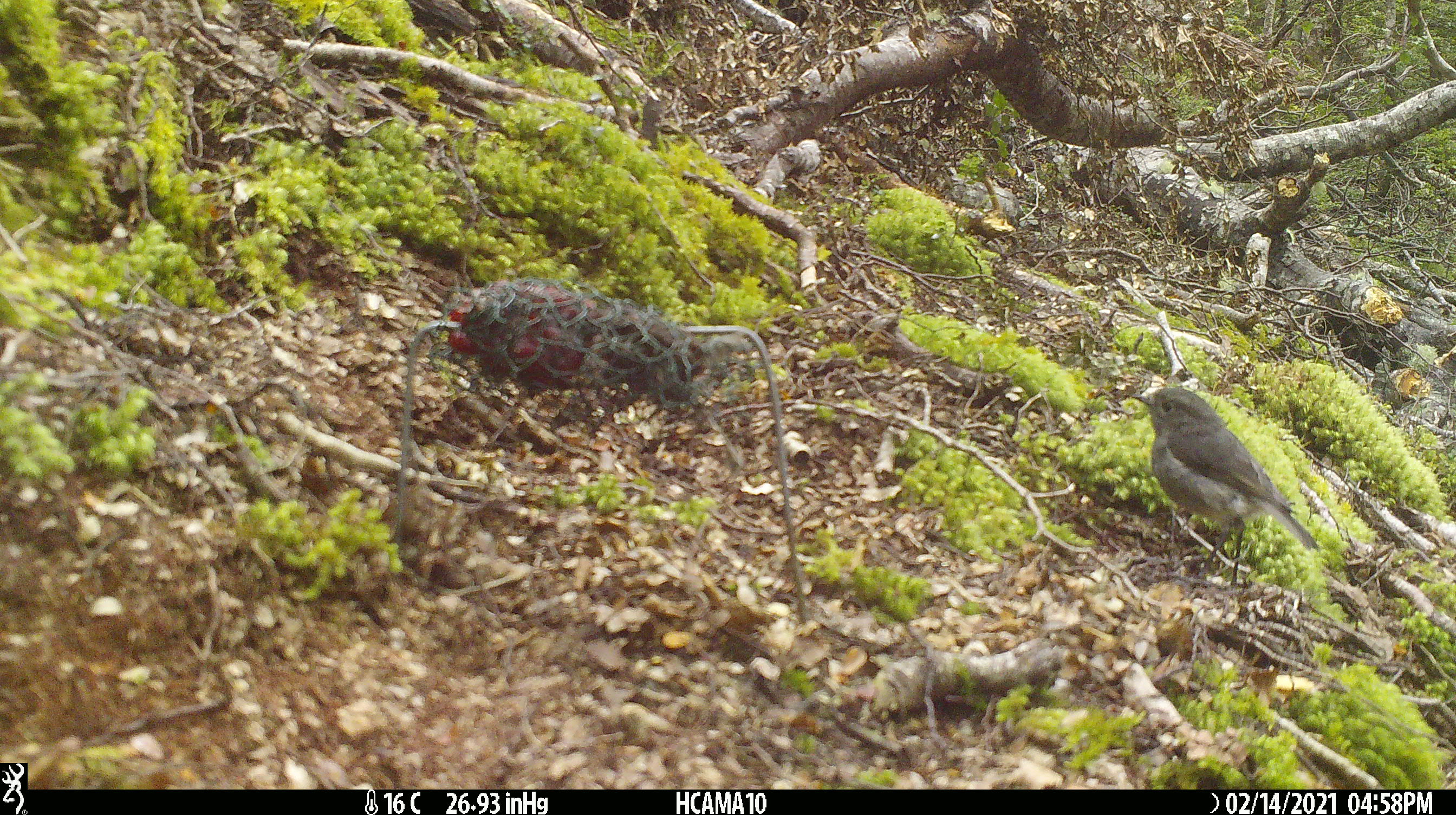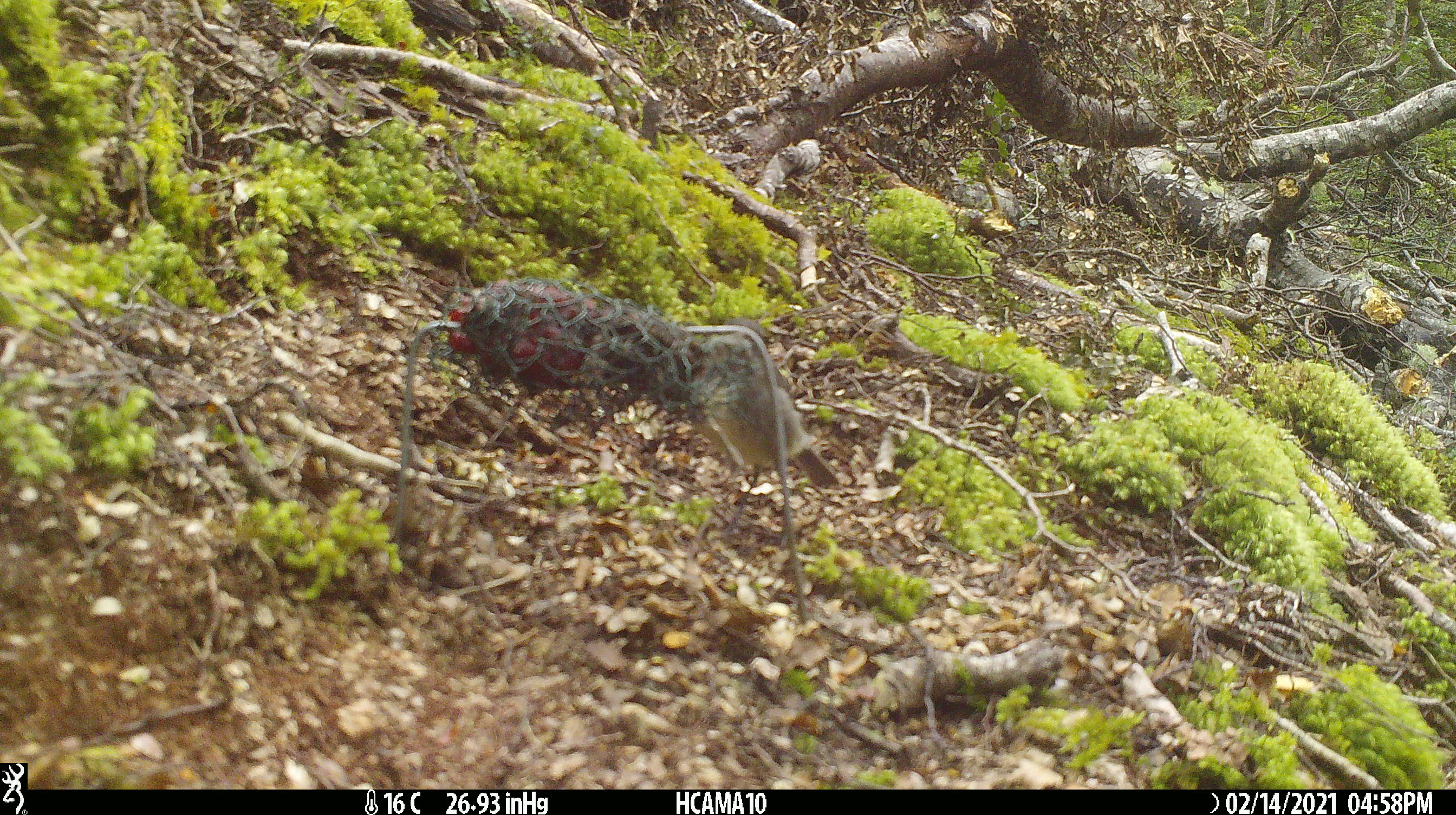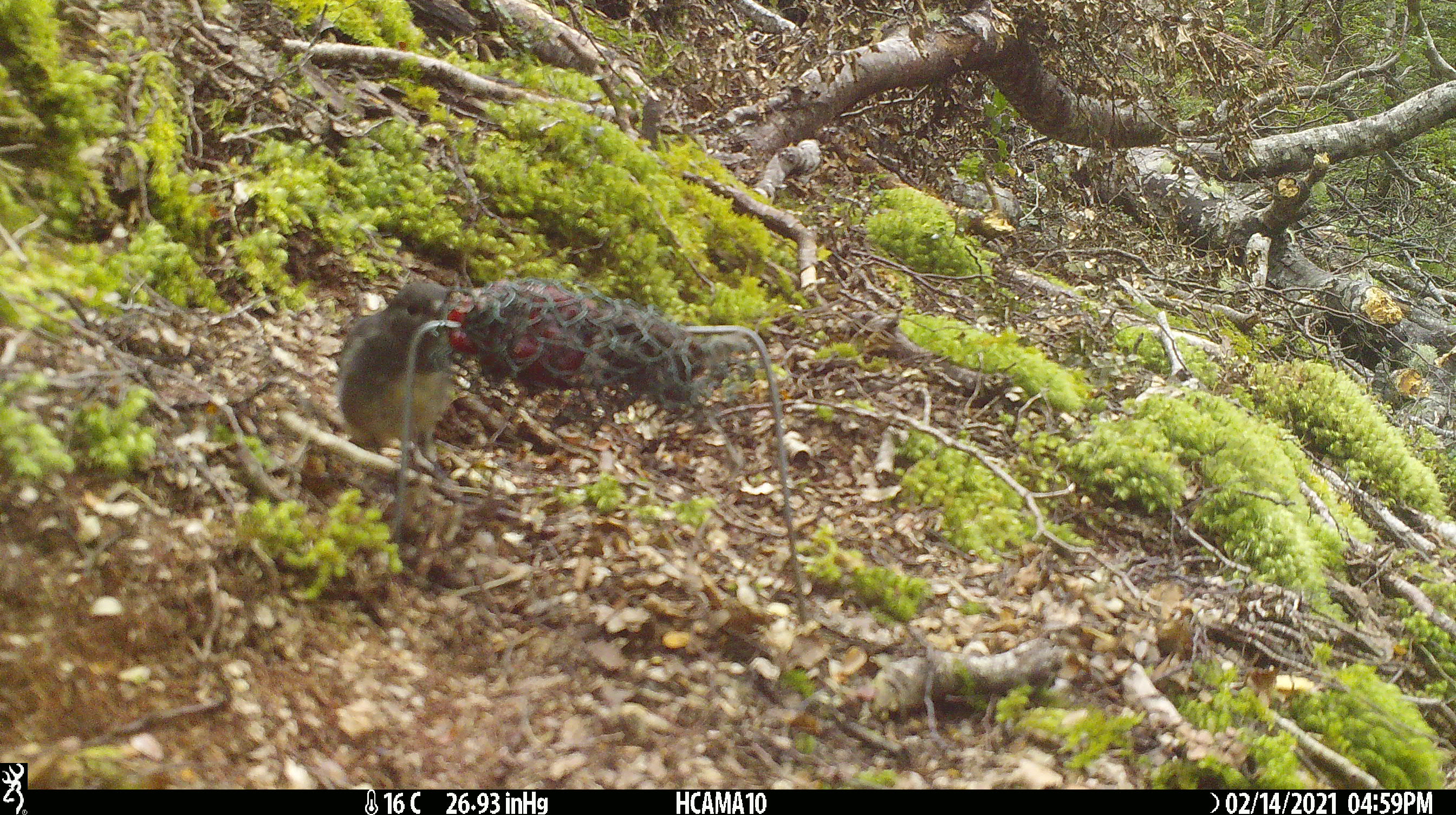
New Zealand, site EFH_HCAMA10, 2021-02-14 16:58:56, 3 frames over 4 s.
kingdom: Animalia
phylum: Chordata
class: Aves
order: Passeriformes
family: Petroicidae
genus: Petroica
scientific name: Petroica australis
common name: new zealand robin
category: robin